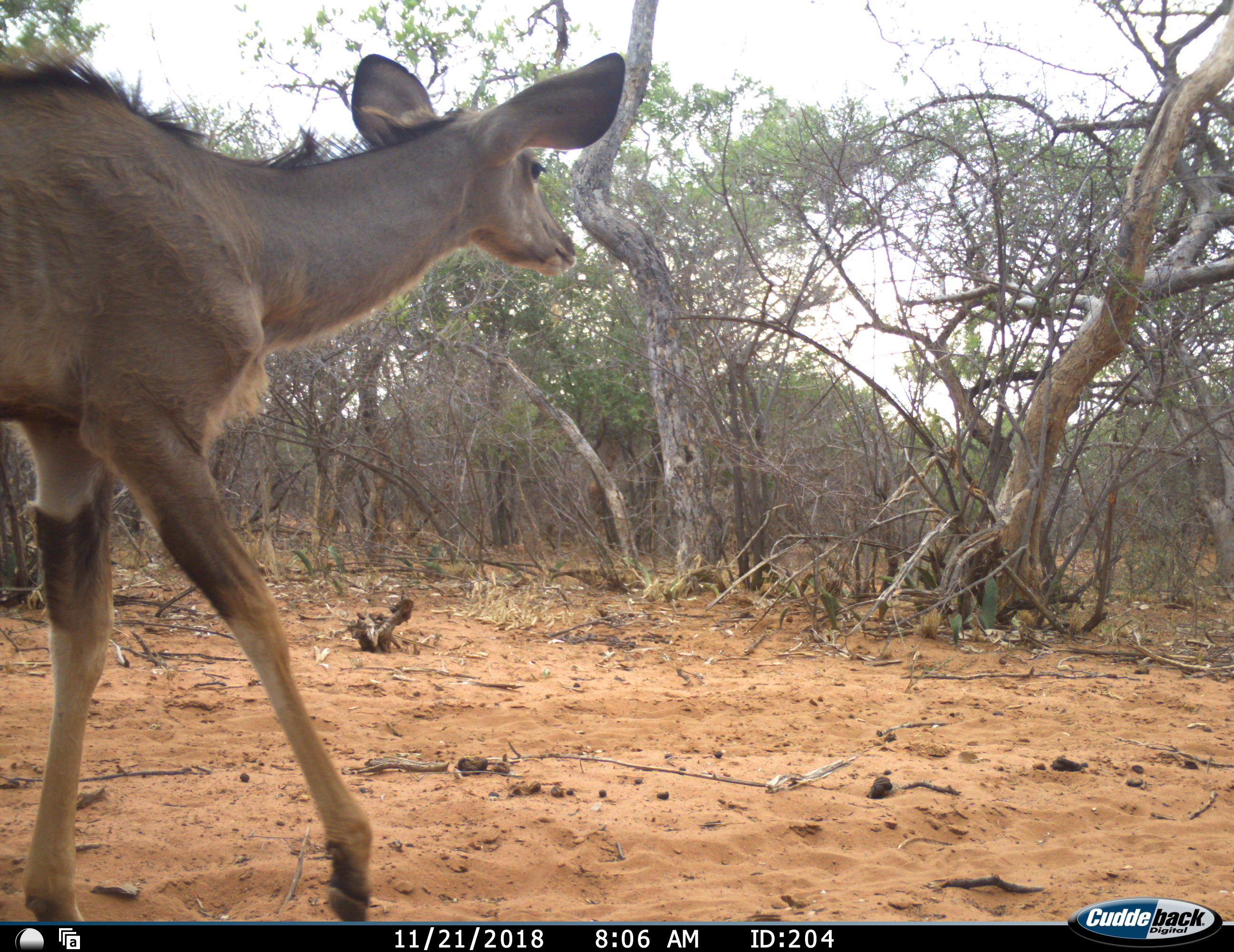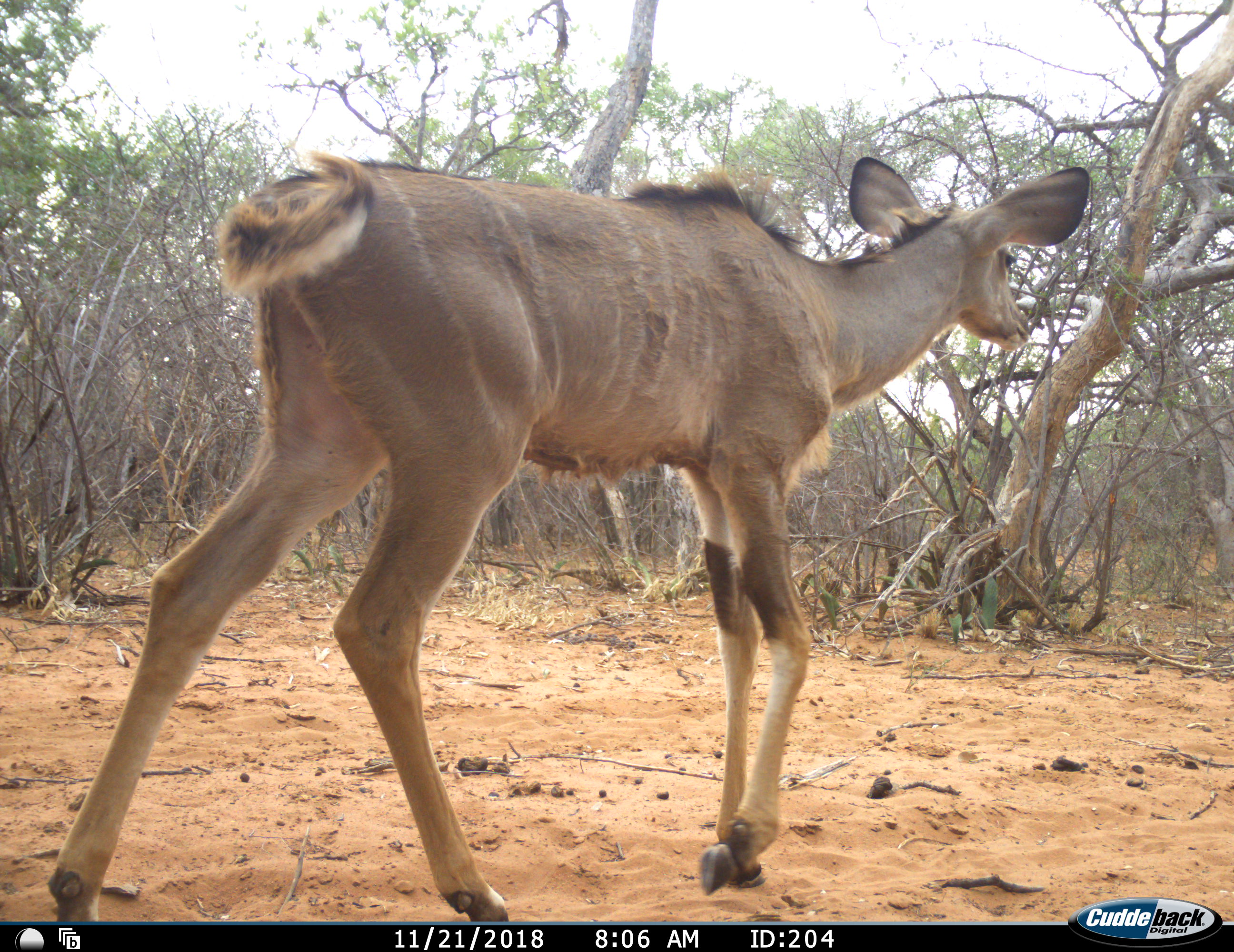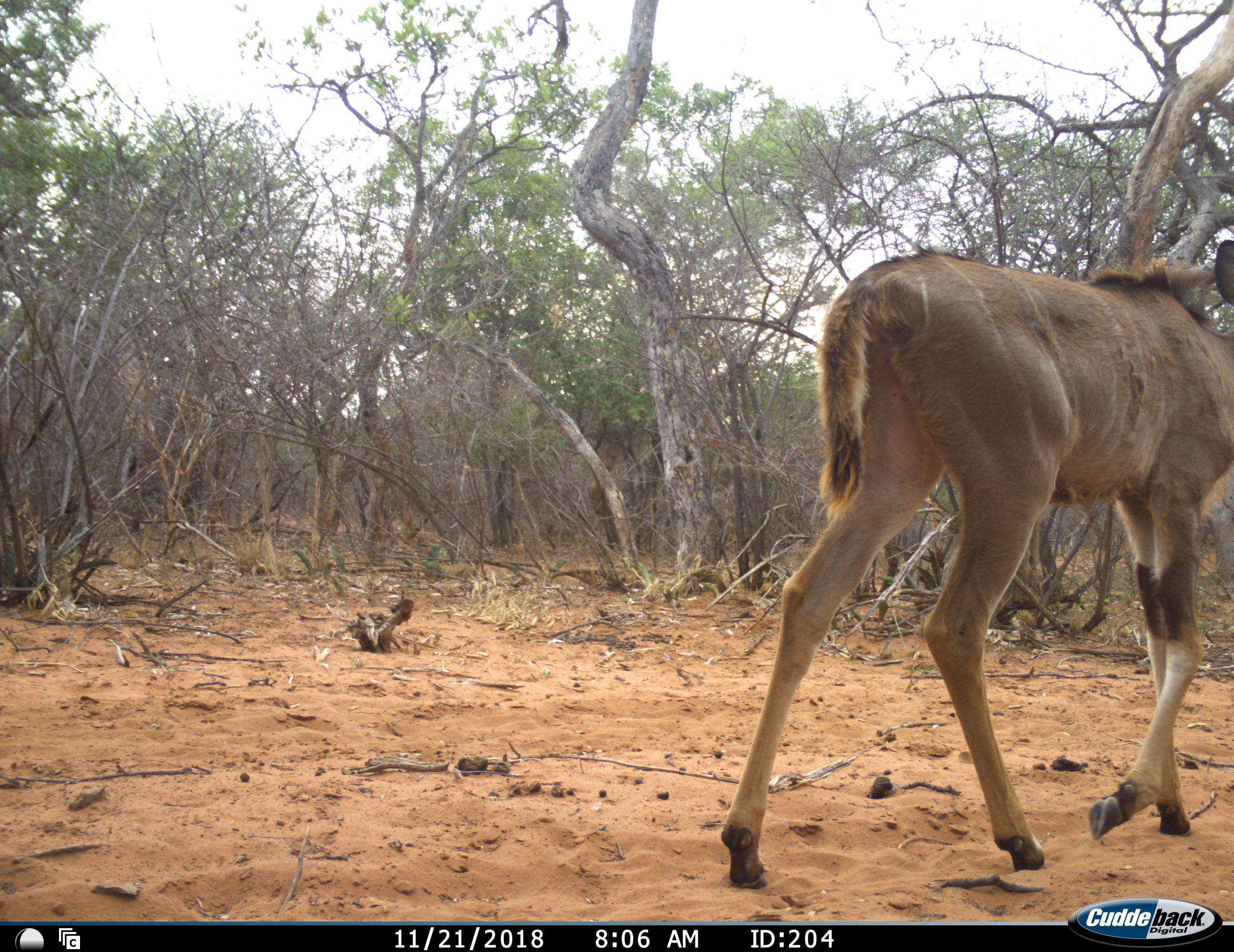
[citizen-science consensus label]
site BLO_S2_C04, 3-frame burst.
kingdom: Animalia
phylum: Chordata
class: Mammalia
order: Artiodactyla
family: Bovidae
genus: Tragelaphus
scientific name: Tragelaphus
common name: kudu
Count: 1.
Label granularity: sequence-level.